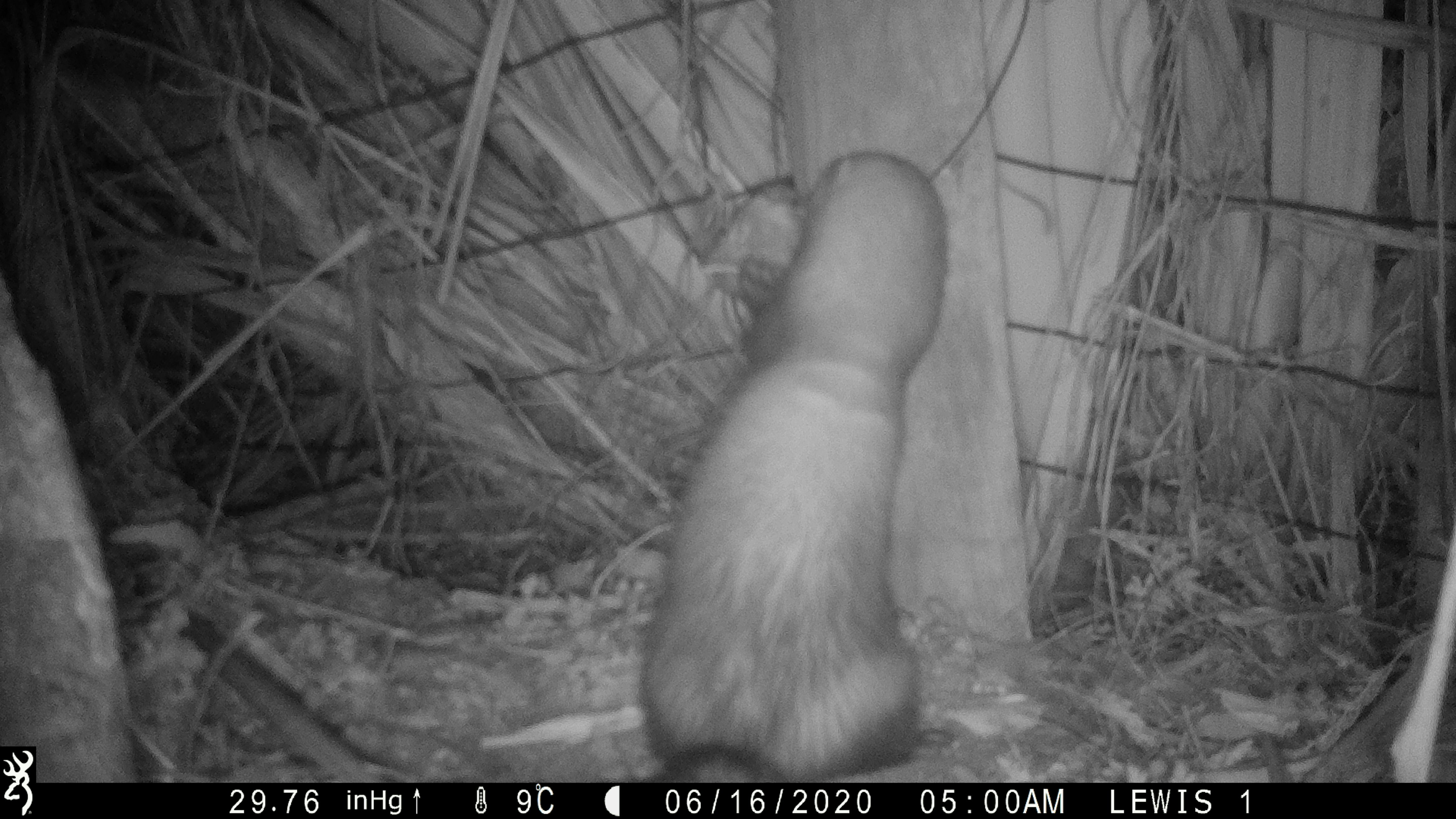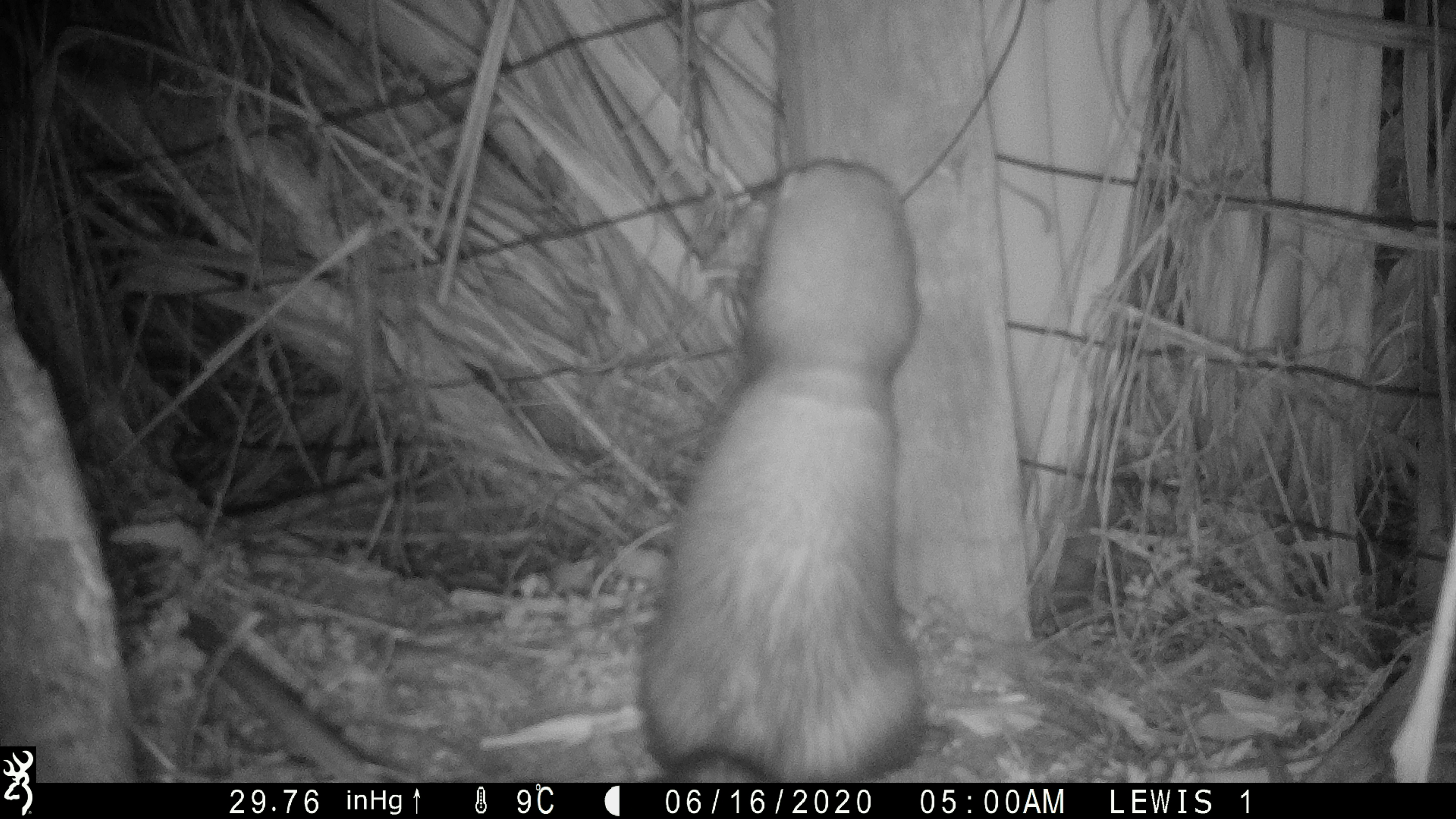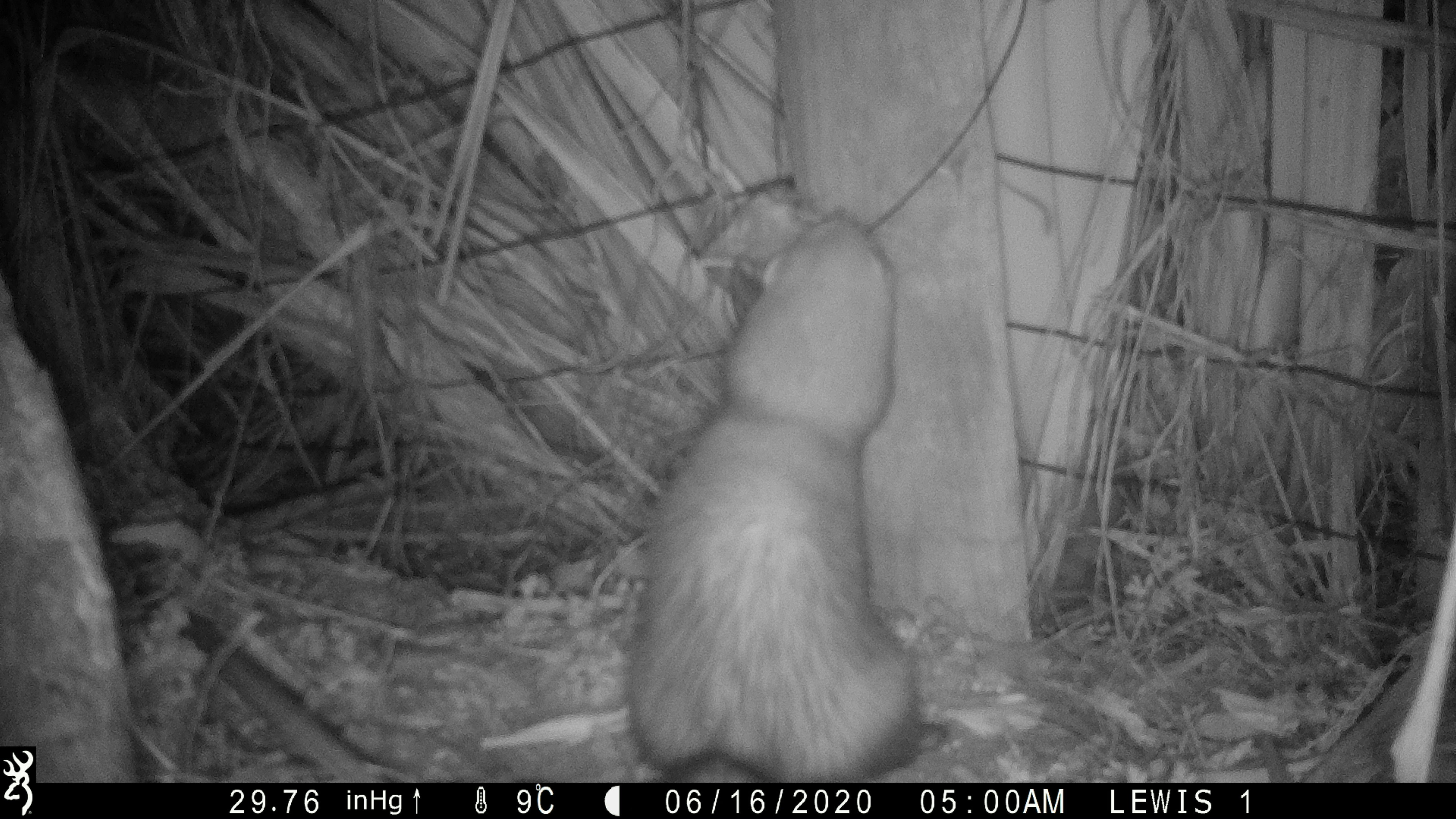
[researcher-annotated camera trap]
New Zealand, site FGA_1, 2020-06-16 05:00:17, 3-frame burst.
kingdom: Animalia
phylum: Chordata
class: Mammalia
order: Carnivora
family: Mustelidae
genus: Mustela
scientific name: Mustela furo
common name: ferret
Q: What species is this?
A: Ferret (Mustela furo).